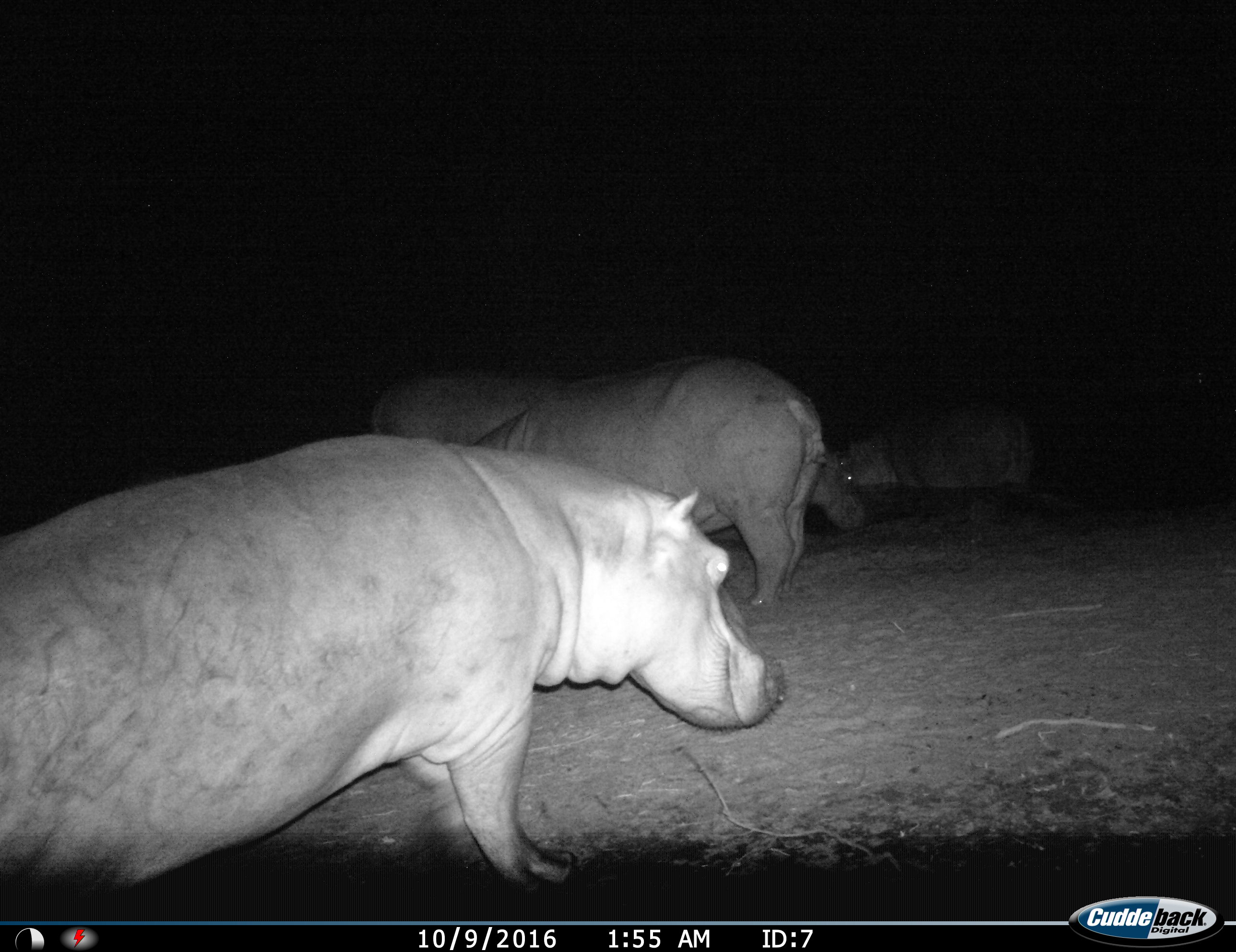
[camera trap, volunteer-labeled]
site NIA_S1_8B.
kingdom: Animalia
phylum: Chordata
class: Mammalia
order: Artiodactyla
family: Hippopotamidae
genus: Hippopotamus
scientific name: Hippopotamus amphibius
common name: hippopotamus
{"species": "hippopotamus (Hippopotamus amphibius)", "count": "4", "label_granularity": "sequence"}